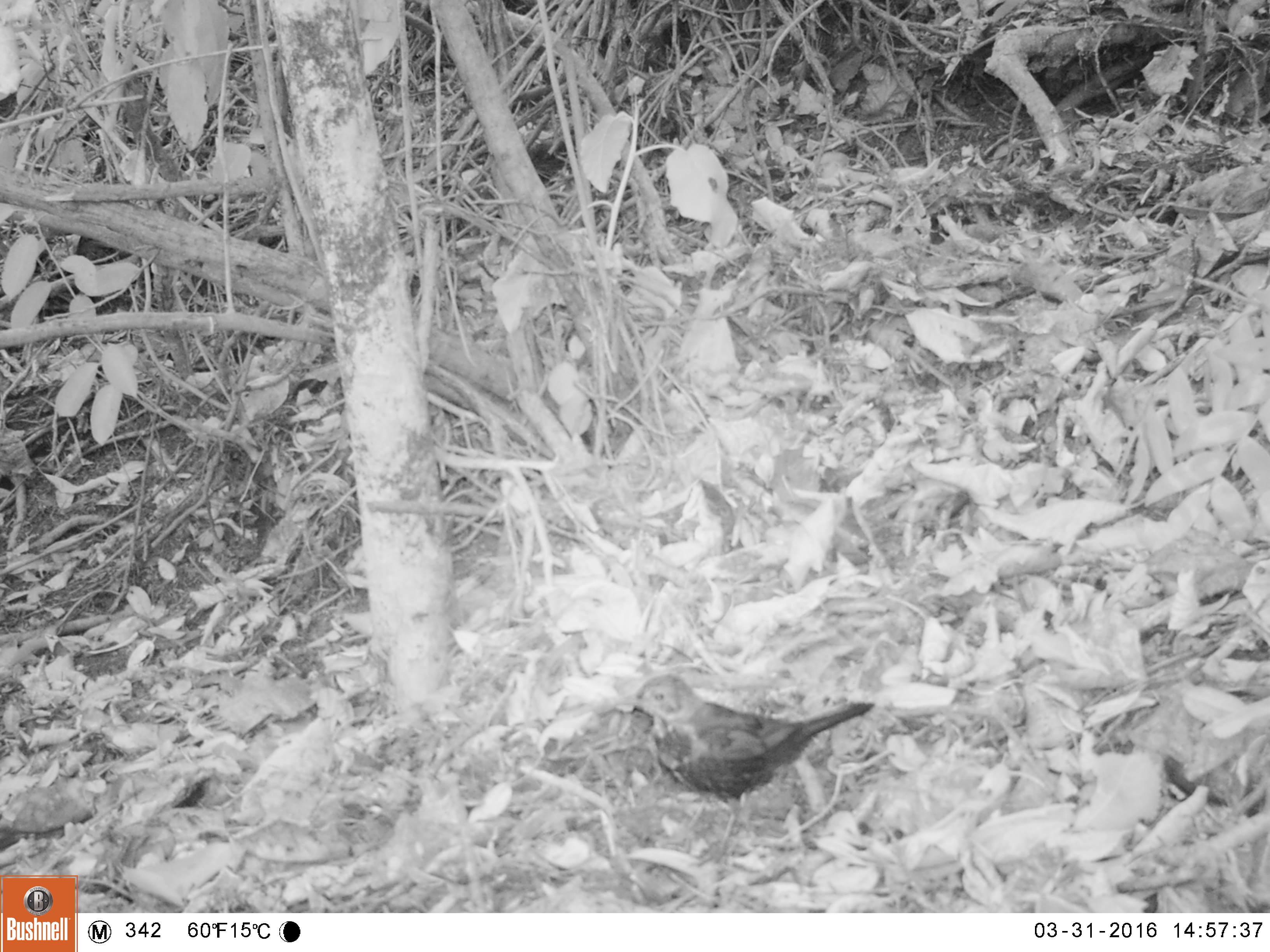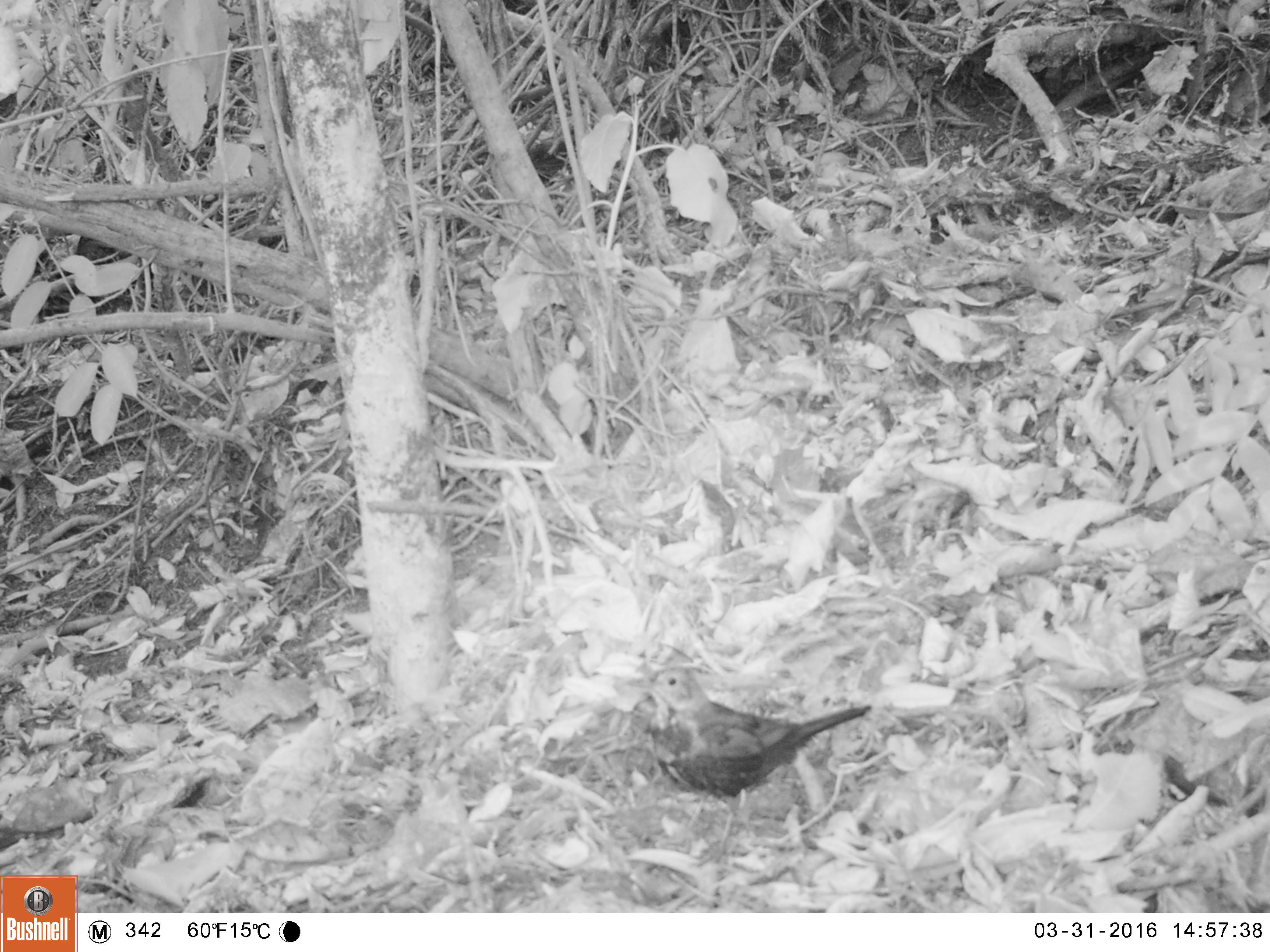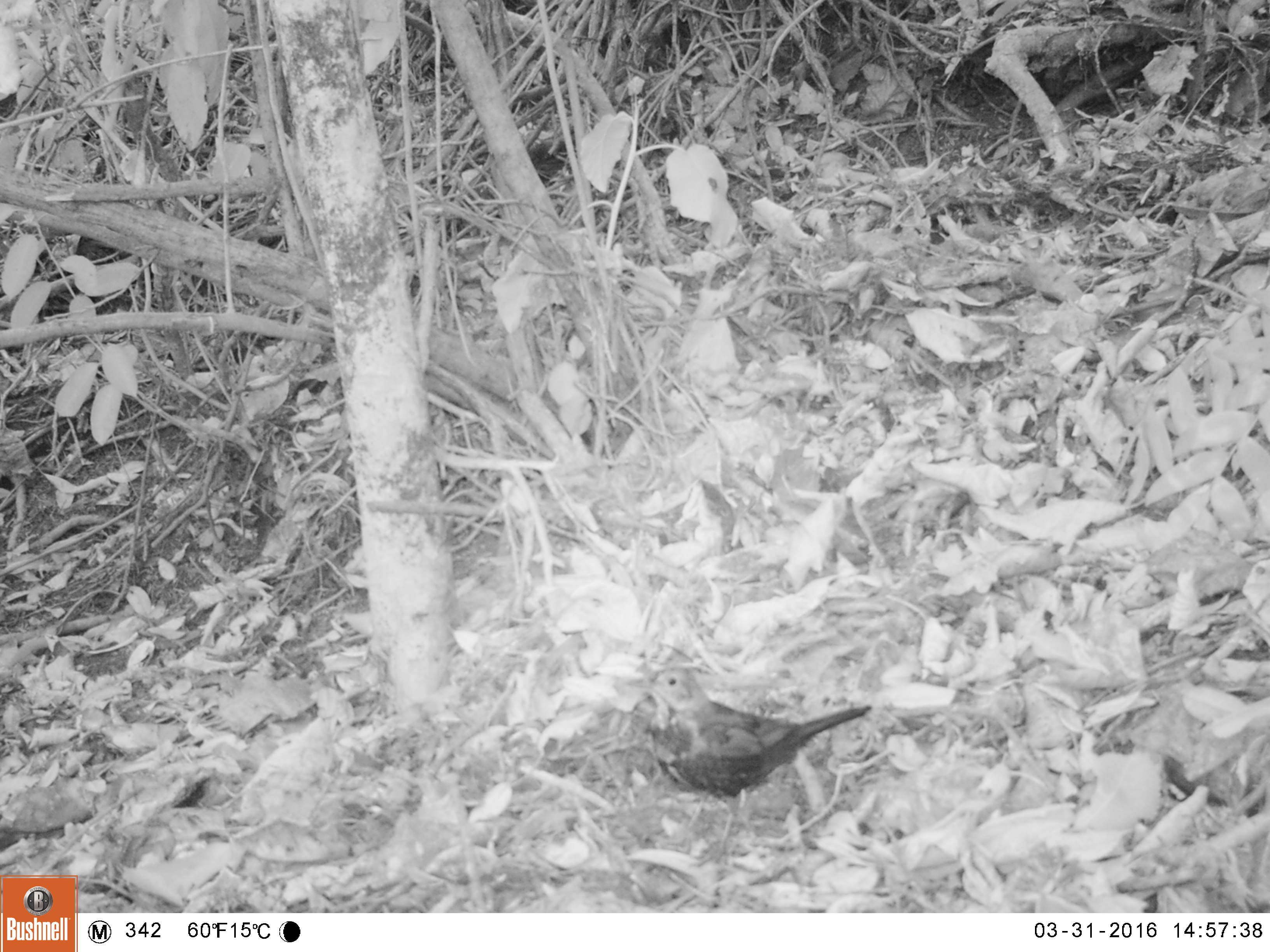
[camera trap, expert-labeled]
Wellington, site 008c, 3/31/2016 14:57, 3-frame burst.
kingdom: Animalia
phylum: Chordata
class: Aves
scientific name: Aves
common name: bird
Bird (Aves).